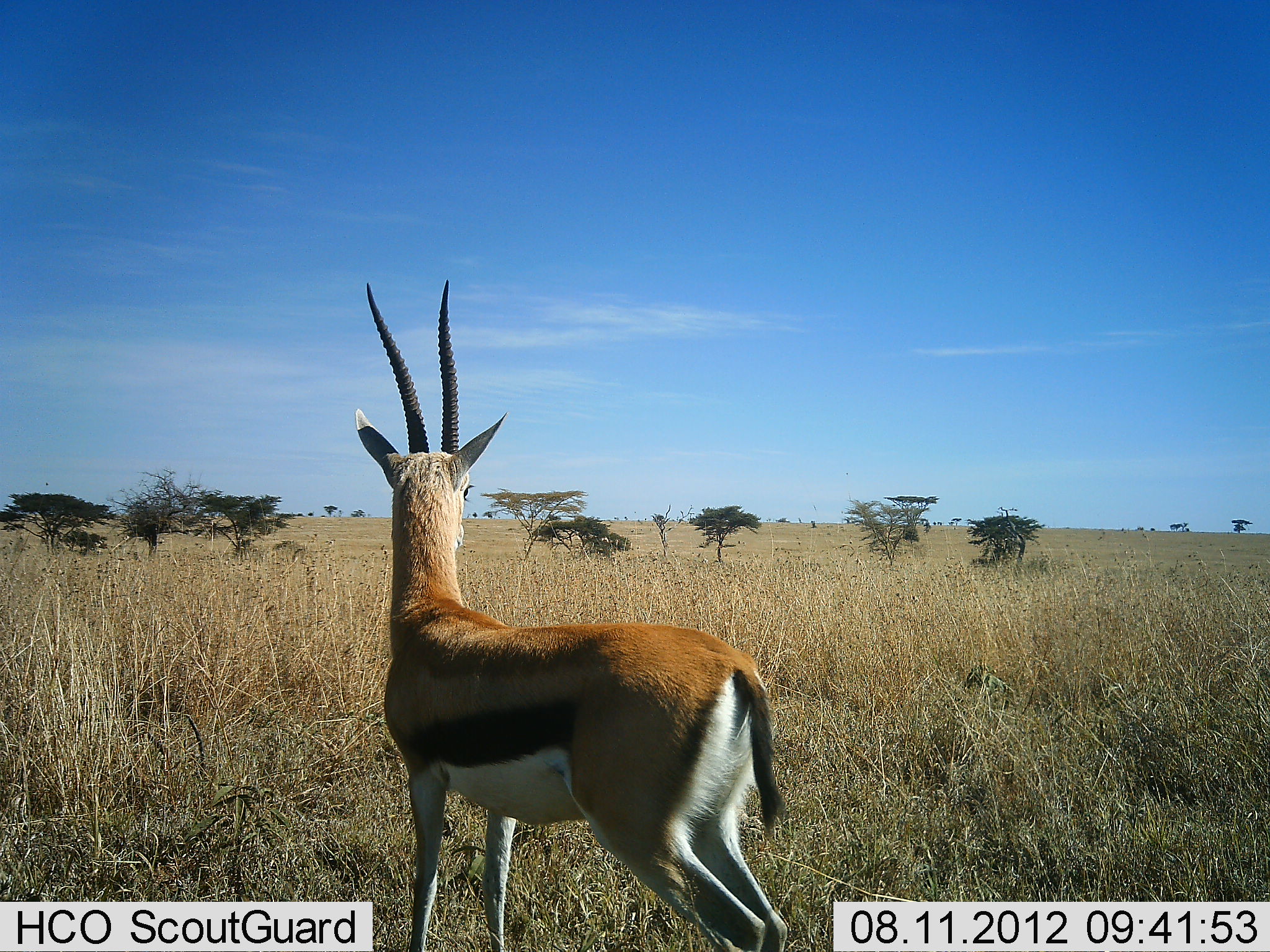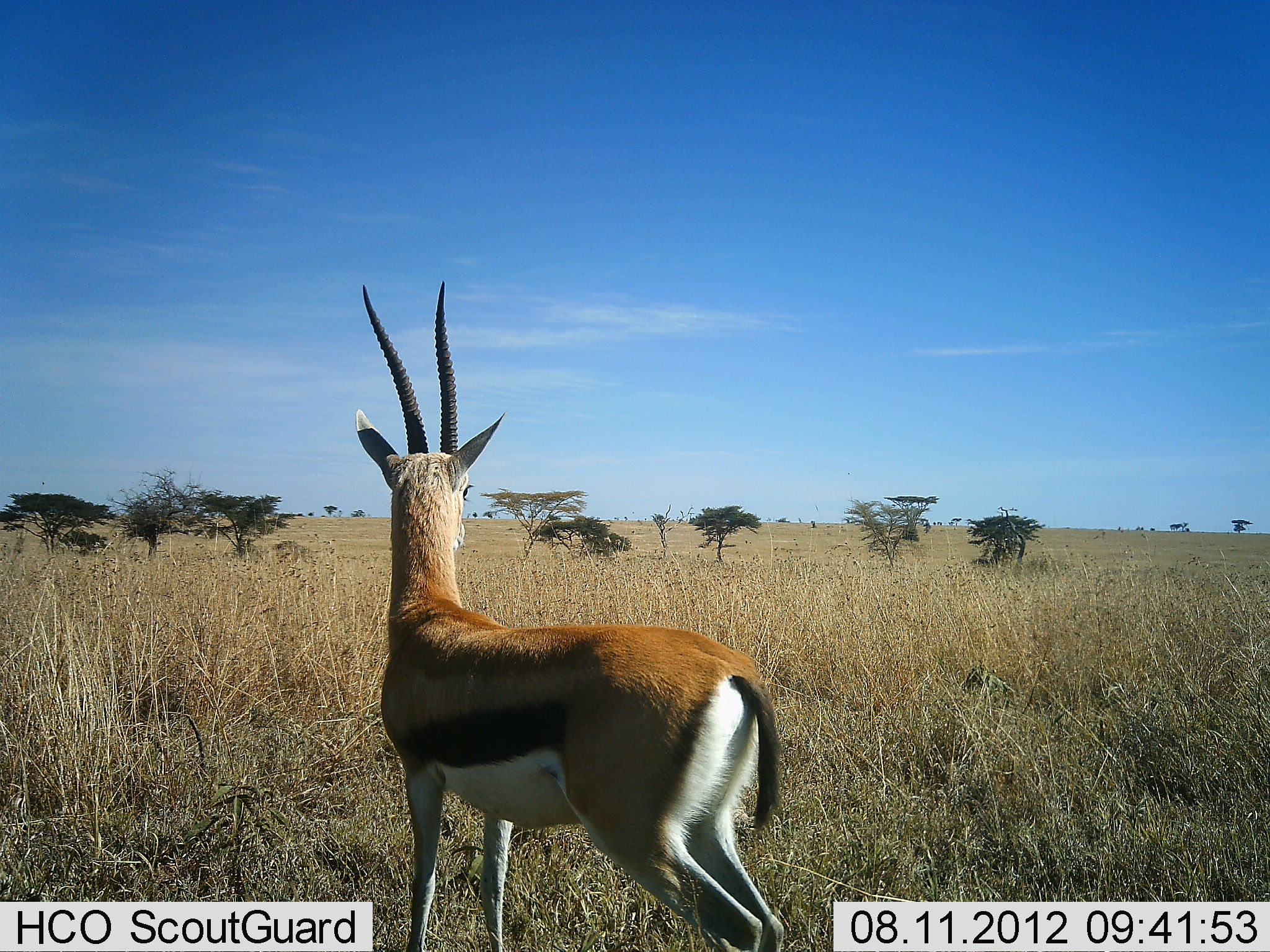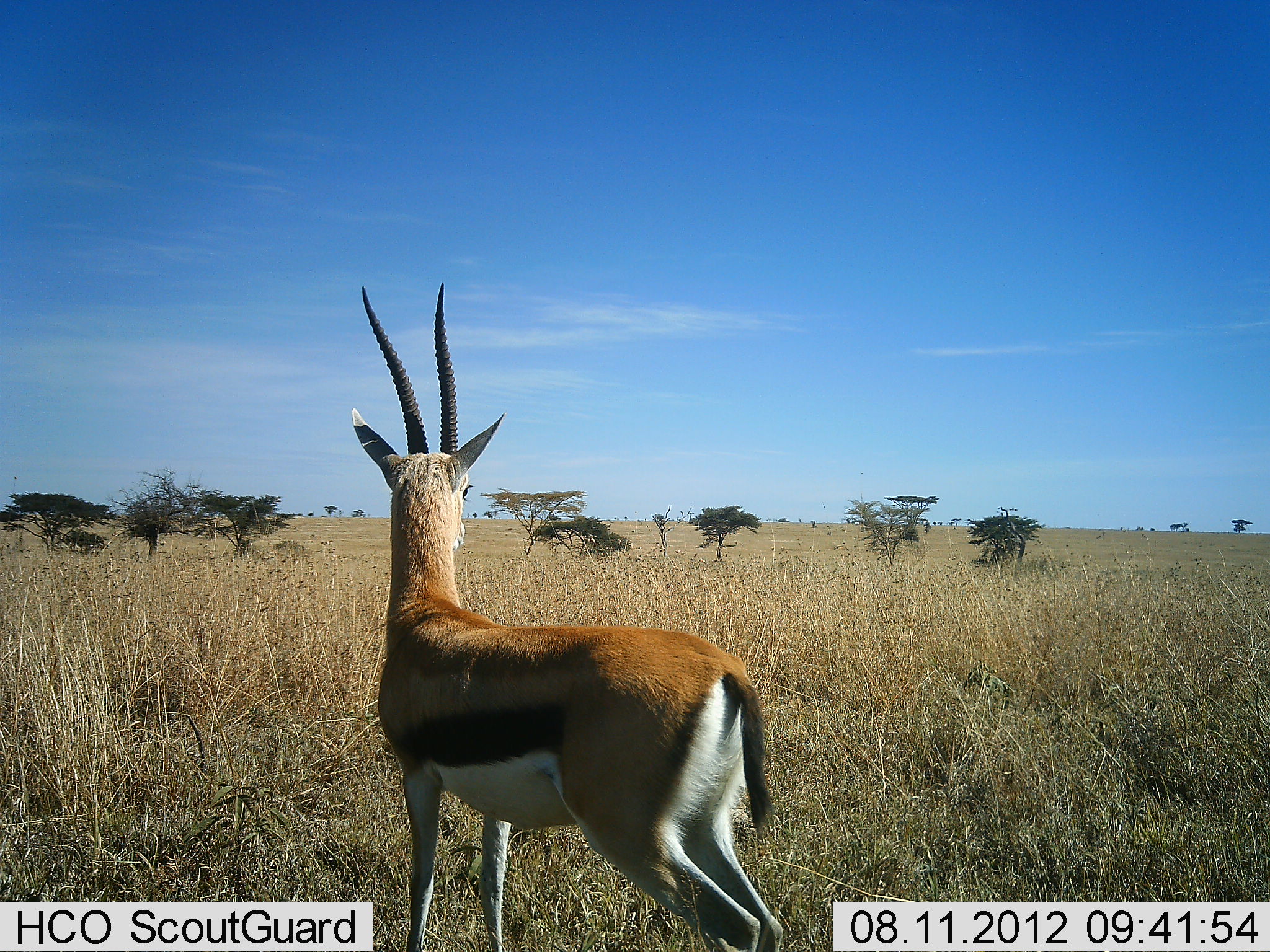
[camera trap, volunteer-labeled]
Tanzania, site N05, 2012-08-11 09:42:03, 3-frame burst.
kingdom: Animalia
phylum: Chordata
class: Mammalia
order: Artiodactyla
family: Bovidae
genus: Eudorcas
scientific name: Eudorcas thomsonii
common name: thomson's gazelle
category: gazellethomsons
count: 1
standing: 100%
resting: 0%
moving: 0%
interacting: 0%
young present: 0%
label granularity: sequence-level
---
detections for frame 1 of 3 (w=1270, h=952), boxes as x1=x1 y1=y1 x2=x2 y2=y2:
animal: x1=355 y1=279 x2=788 y2=952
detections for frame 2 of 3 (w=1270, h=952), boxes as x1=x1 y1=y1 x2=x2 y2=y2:
animal: x1=356 y1=281 x2=783 y2=952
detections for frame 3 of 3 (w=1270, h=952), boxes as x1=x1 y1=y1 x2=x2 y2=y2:
animal: x1=352 y1=282 x2=784 y2=952